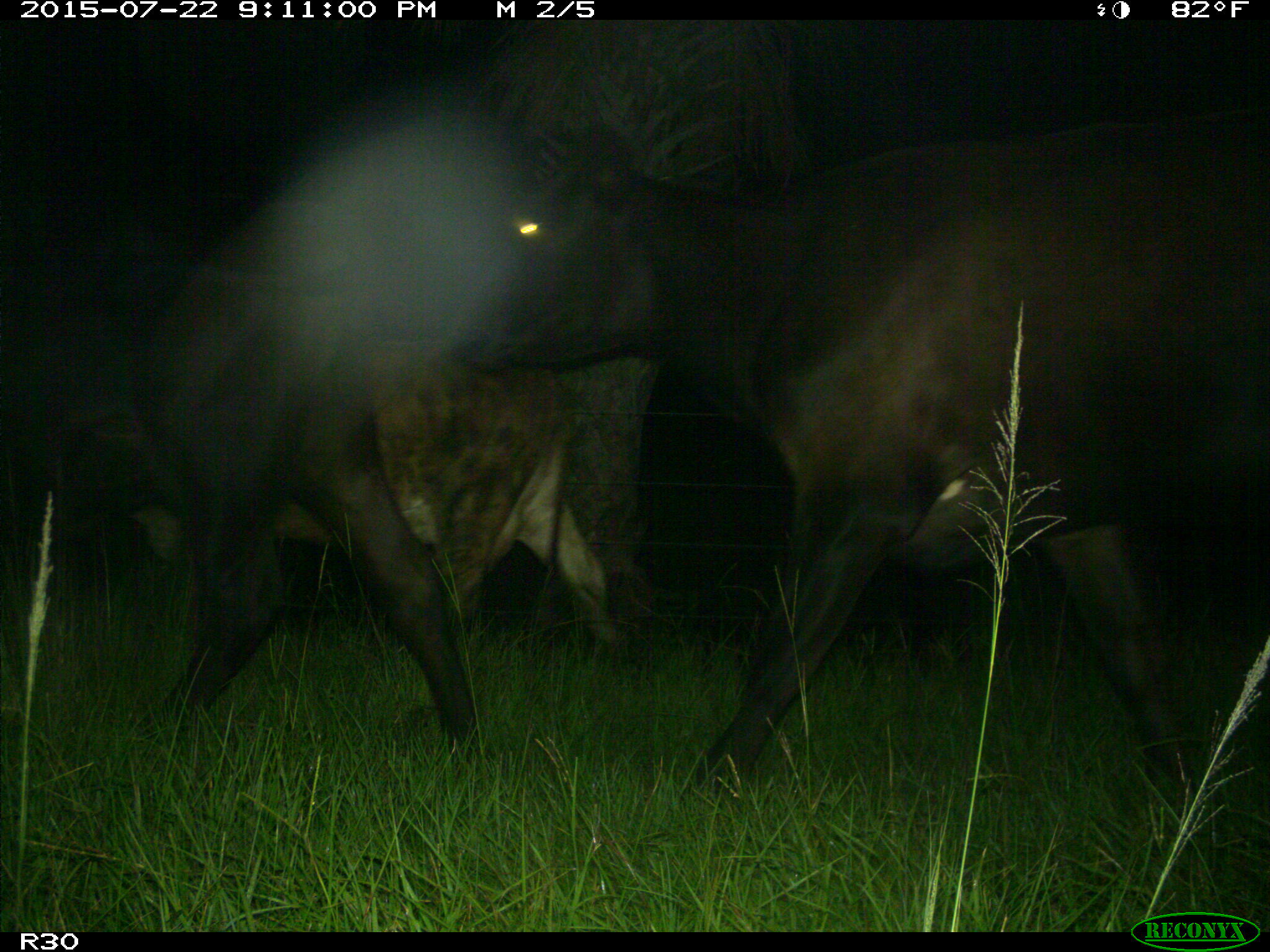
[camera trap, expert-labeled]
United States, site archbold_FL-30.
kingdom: Animalia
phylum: Chordata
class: Mammalia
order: Artiodactyla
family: Bovidae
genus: Bos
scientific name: Bos taurus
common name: domestic cow